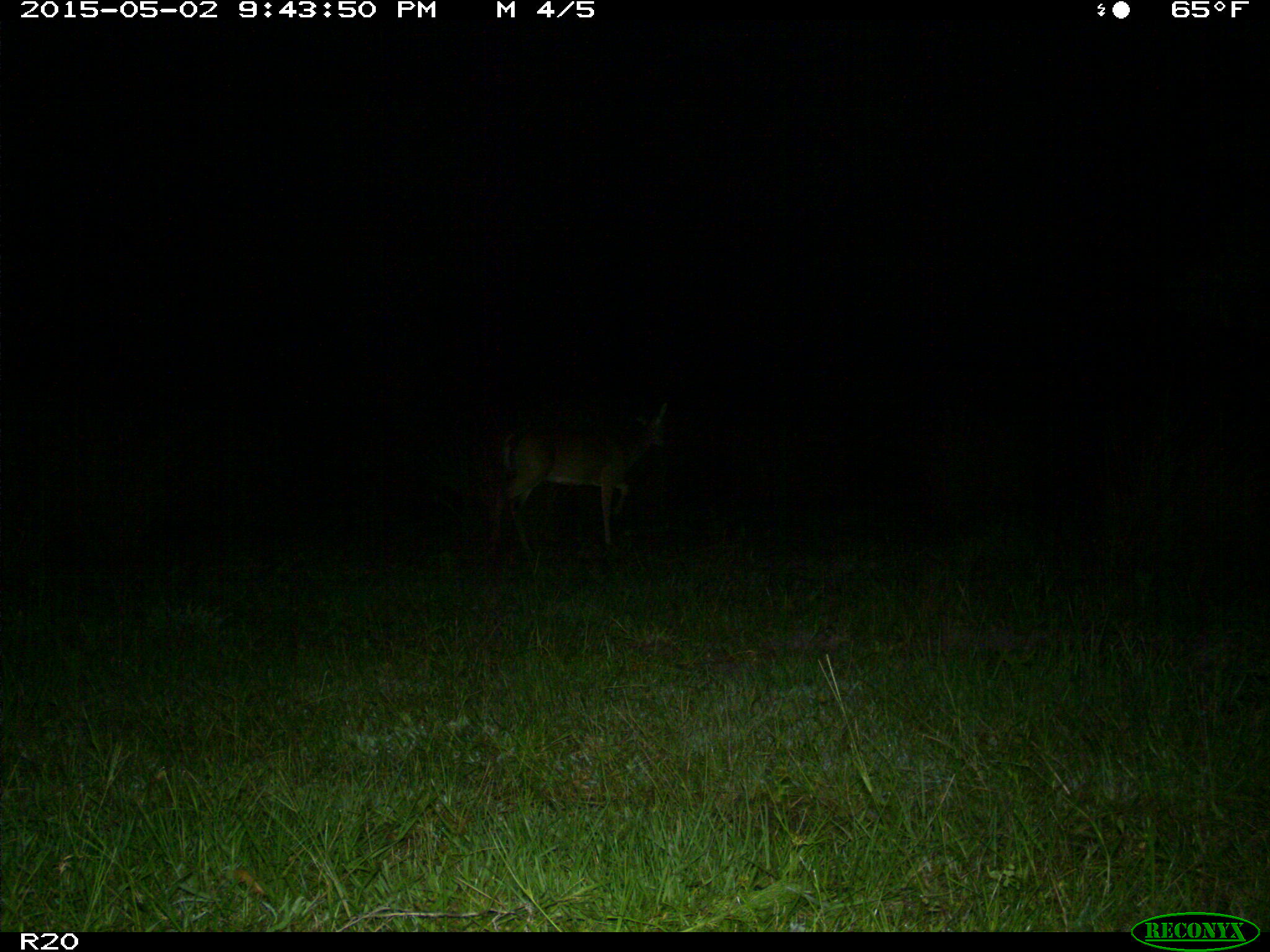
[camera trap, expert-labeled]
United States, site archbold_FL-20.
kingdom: Animalia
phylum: Chordata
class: Mammalia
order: Artiodactyla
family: Cervidae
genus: Odocoileus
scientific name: Odocoileus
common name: deer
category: unidentified deer